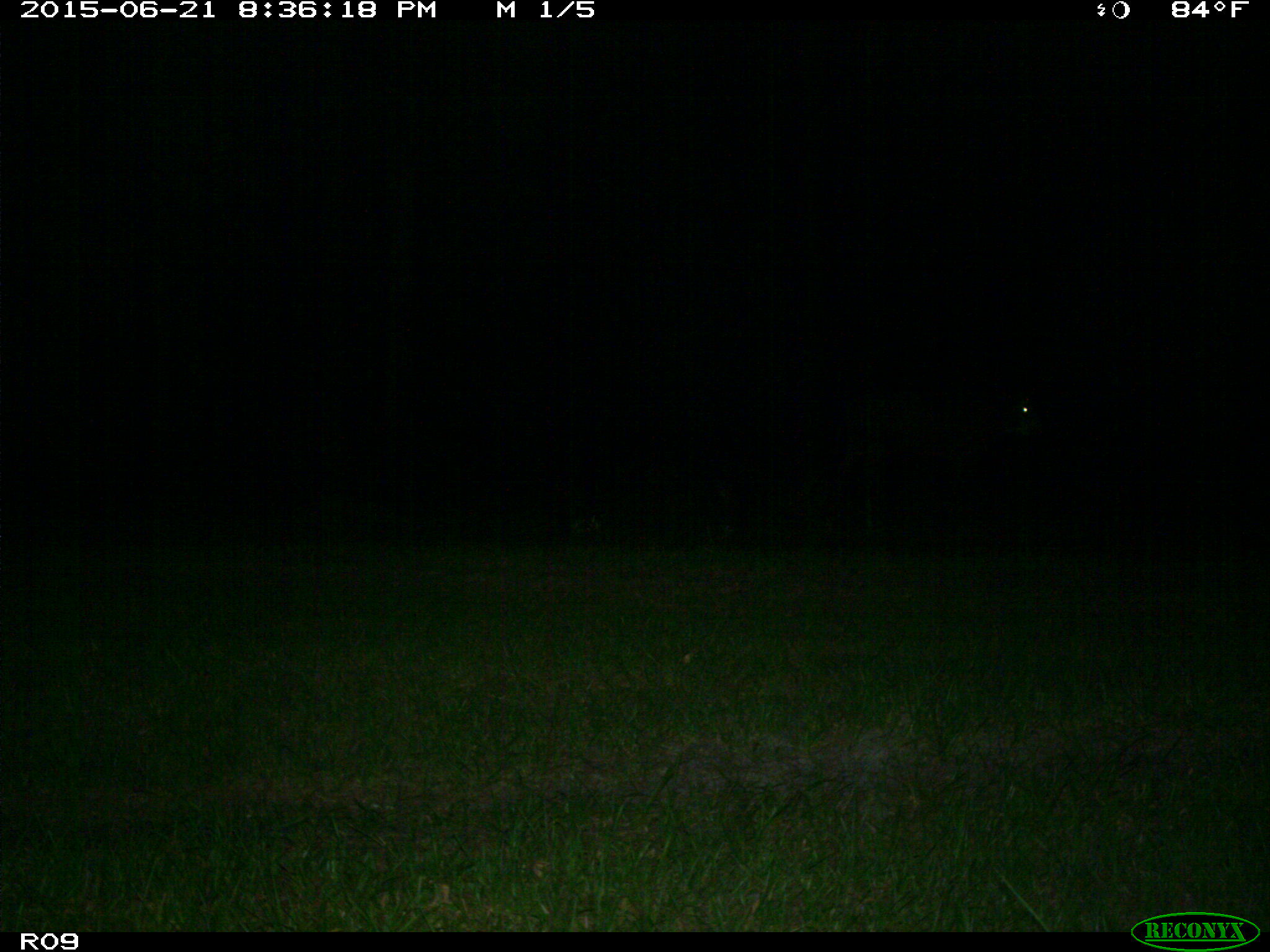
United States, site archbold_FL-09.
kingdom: Animalia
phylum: Chordata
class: Mammalia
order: Artiodactyla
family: Bovidae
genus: Bos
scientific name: Bos taurus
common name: domestic cow